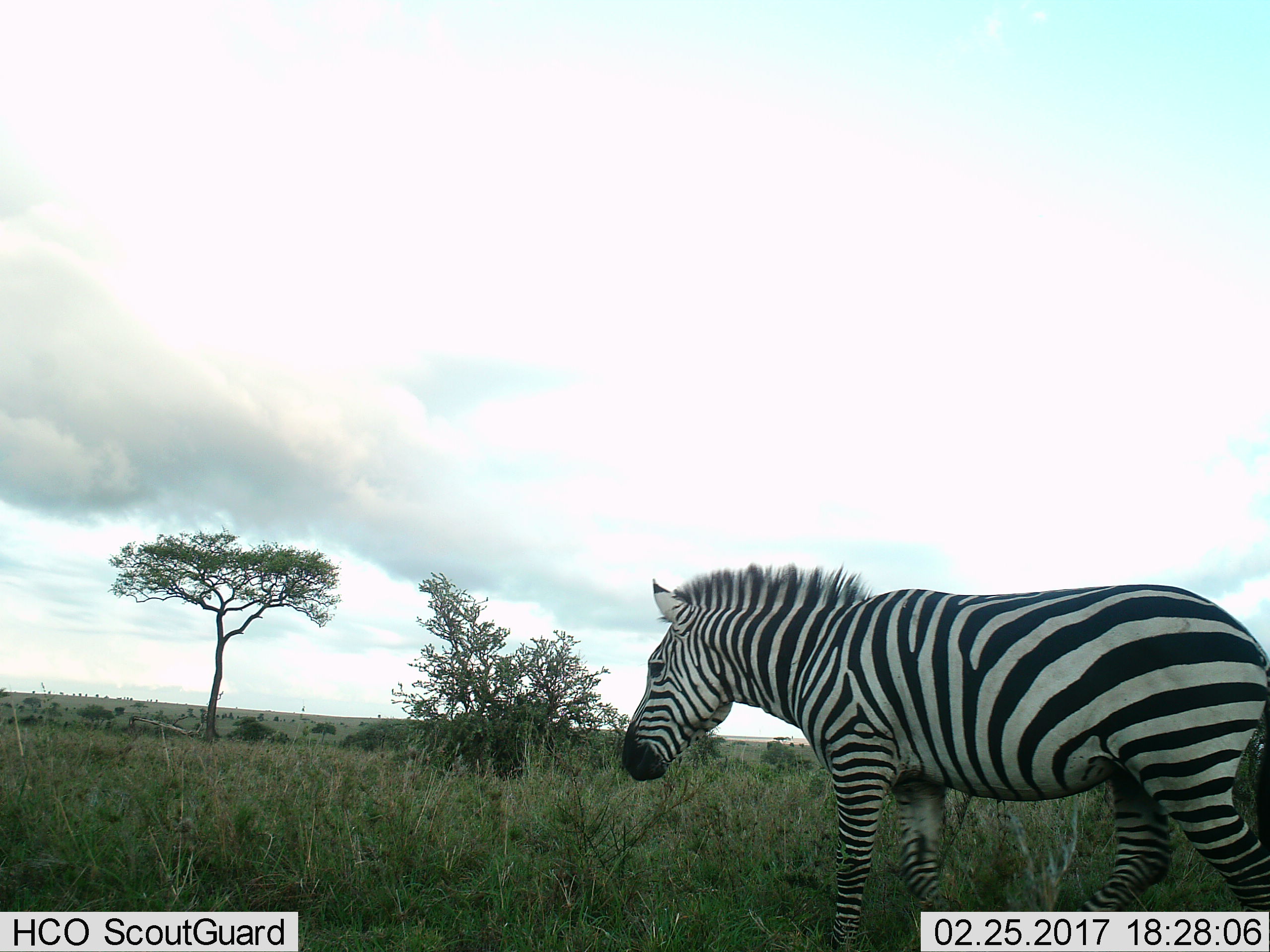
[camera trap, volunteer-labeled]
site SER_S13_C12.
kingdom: Animalia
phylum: Chordata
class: Mammalia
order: Perissodactyla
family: Equidae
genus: Equus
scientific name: Equus quagga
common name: plains zebra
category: zebraplains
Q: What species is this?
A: Zebraplains (plains zebra) (Equus quagga).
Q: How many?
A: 1.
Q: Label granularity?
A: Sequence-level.